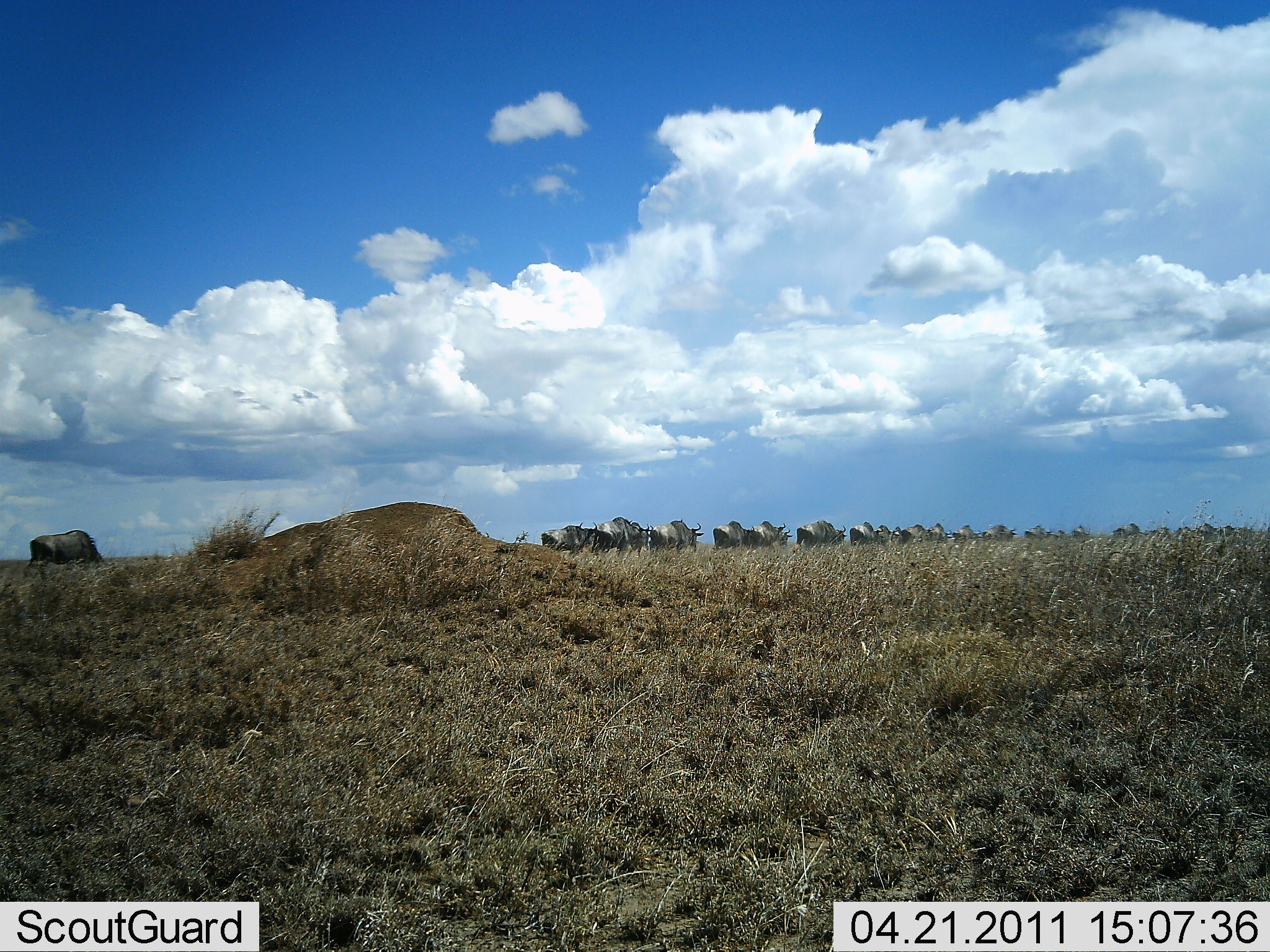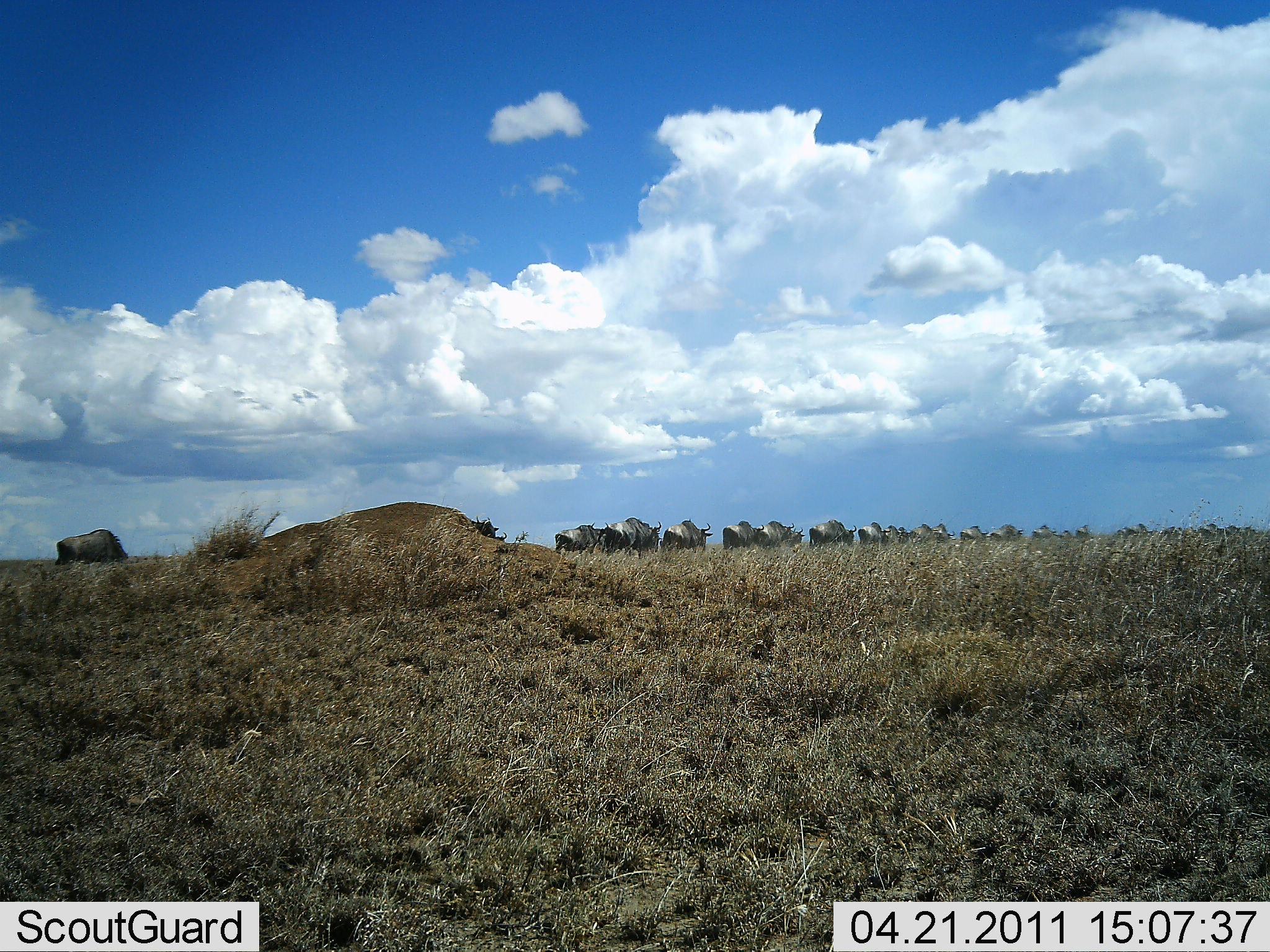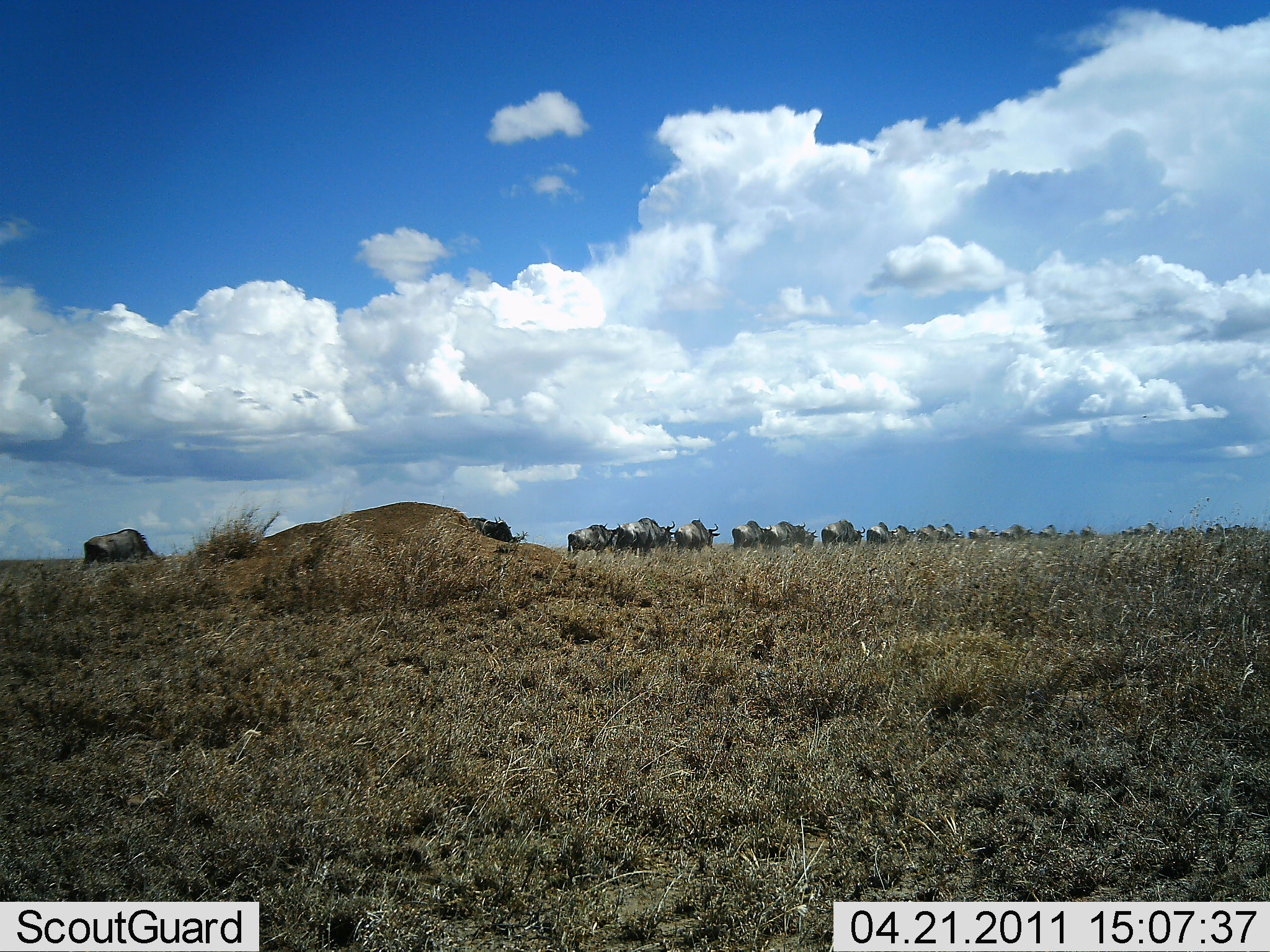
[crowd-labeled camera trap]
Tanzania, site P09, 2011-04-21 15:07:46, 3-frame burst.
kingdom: Animalia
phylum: Chordata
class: Mammalia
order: Artiodactyla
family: Bovidae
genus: Connochaetes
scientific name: Connochaetes taurinus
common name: blue wildebeest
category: wildebeest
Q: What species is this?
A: Wildebeest (blue wildebeest) (Connochaetes taurinus).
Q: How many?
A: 11-50.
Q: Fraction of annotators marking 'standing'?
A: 0%.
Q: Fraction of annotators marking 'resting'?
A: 0%.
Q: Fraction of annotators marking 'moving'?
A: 100%.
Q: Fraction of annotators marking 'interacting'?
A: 0%.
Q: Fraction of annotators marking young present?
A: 0%.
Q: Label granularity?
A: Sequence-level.